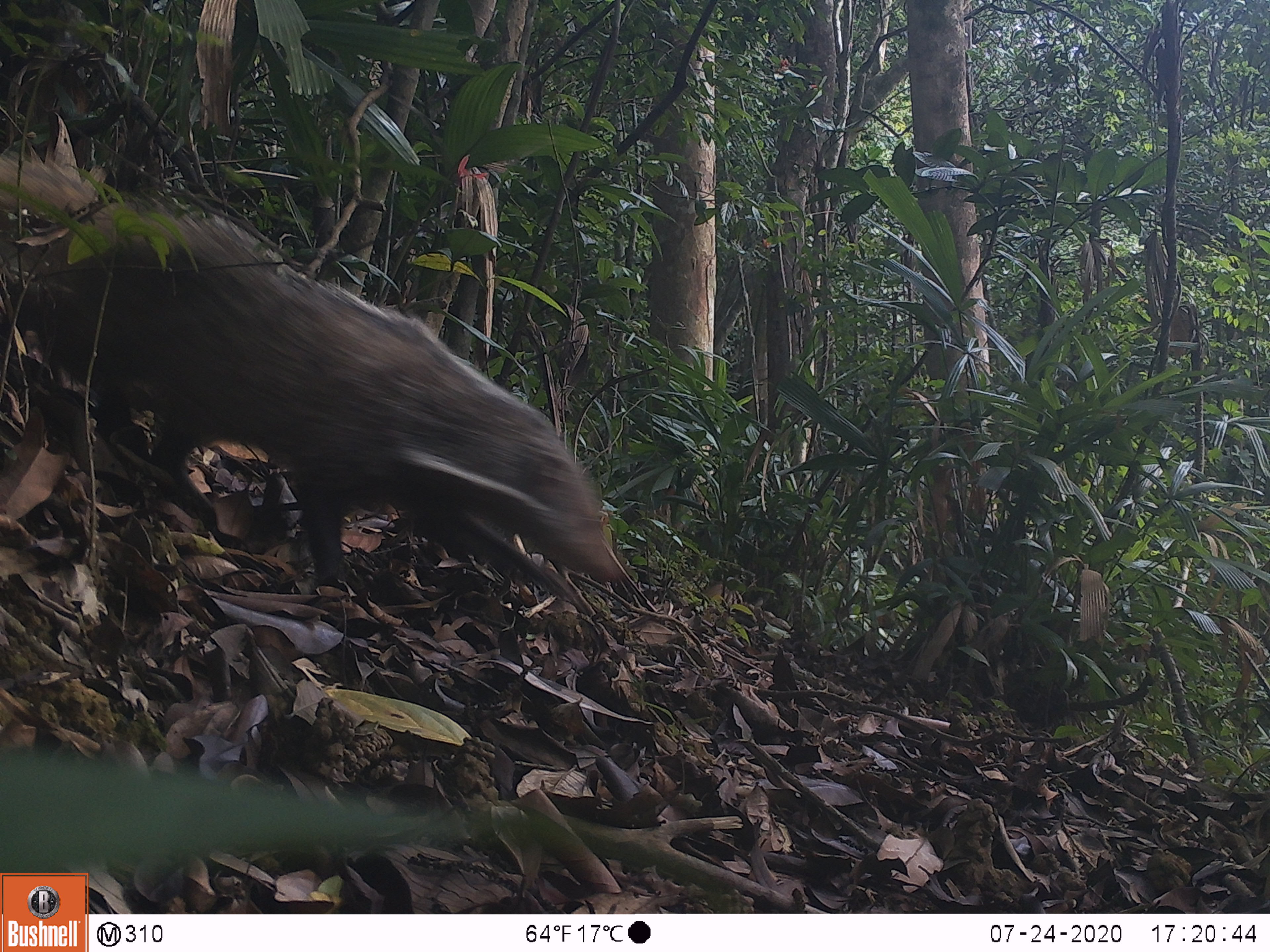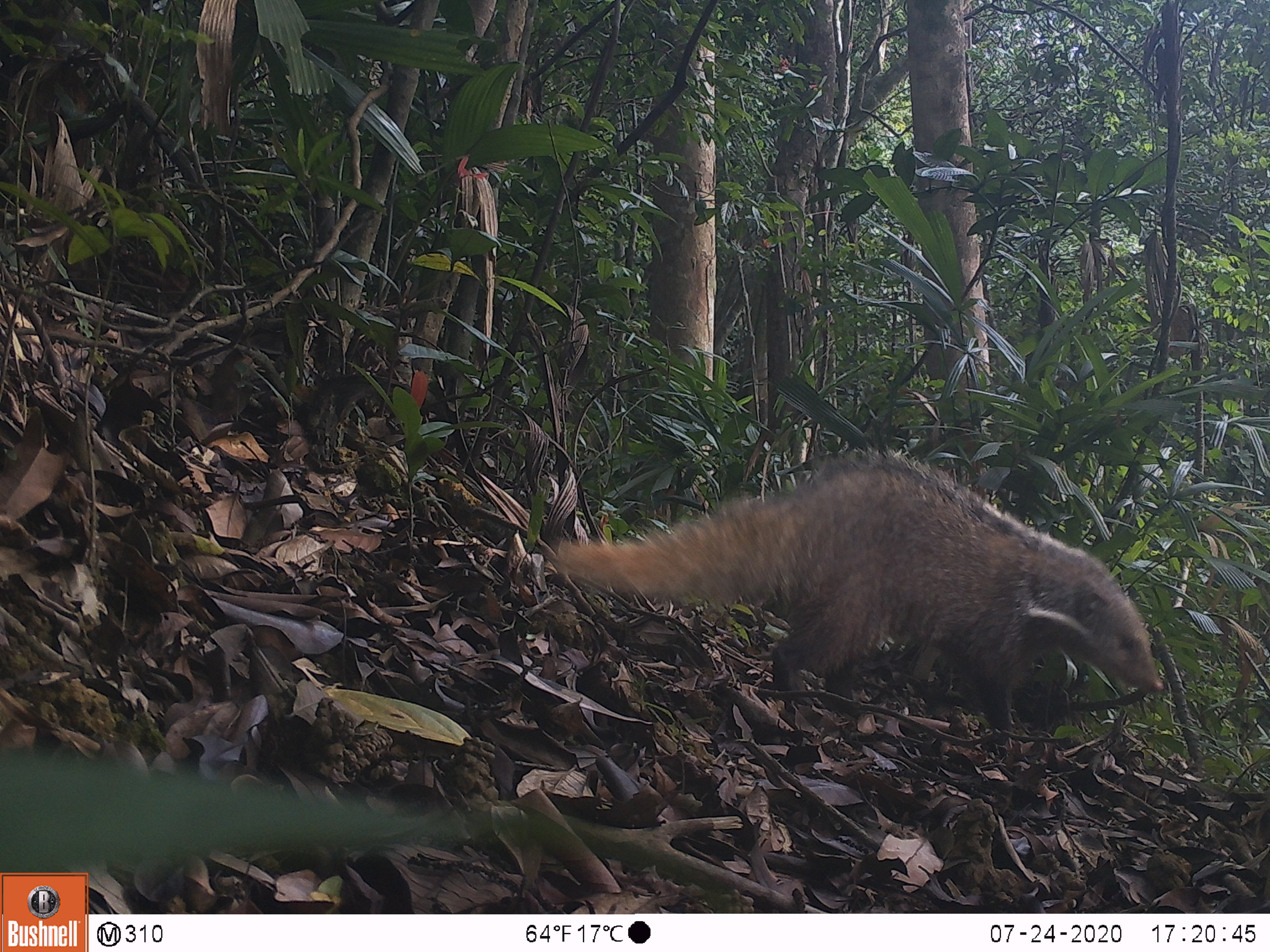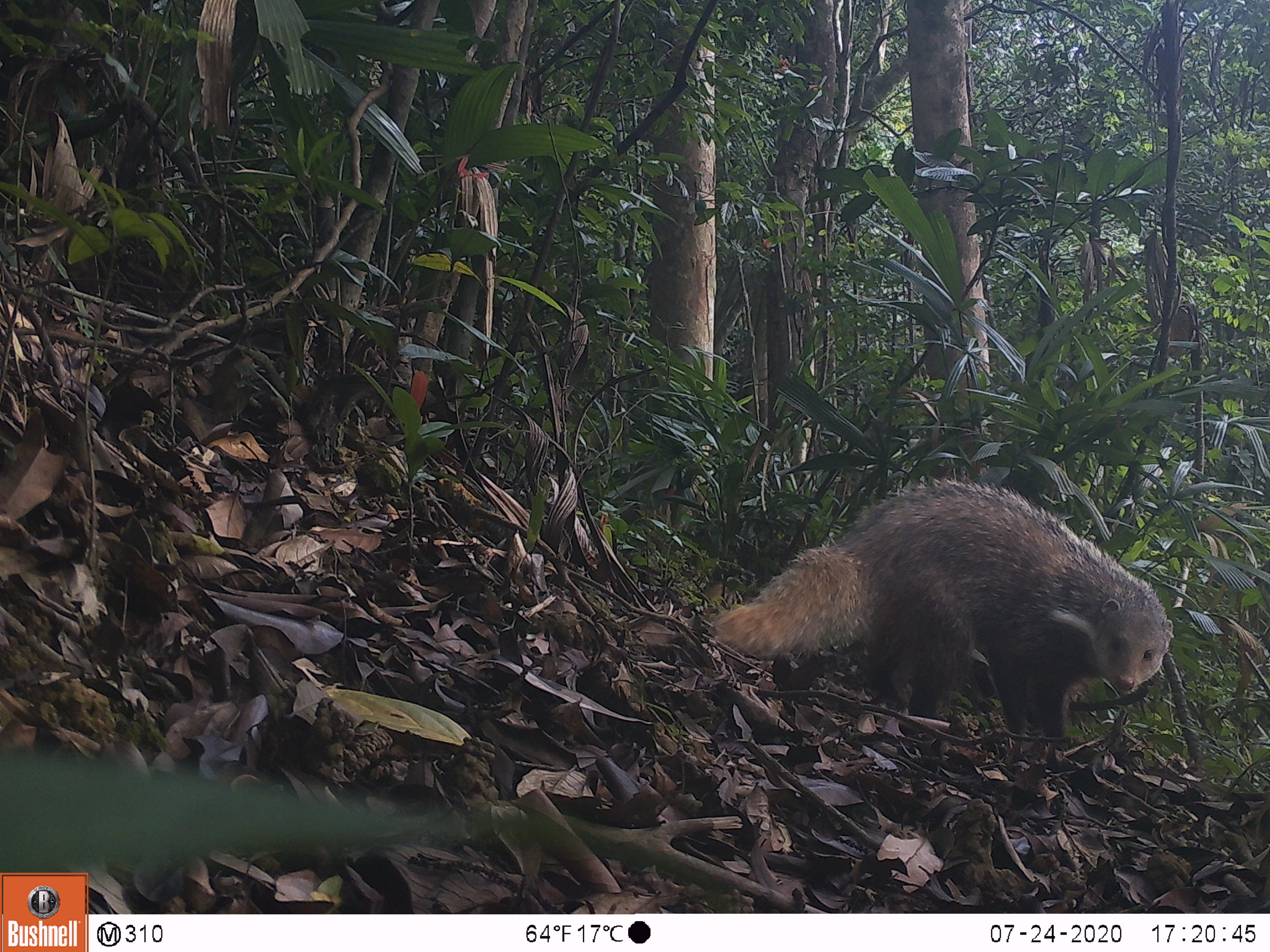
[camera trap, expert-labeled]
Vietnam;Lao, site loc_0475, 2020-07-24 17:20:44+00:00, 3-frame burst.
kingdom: Animalia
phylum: Chordata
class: Mammalia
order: Carnivora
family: Herpestidae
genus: Urva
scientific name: Urva urva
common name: crab-eating mongoose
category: crab eating mongoose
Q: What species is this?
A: Crab eating mongoose (crab-eating mongoose) (Urva urva).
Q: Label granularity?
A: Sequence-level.